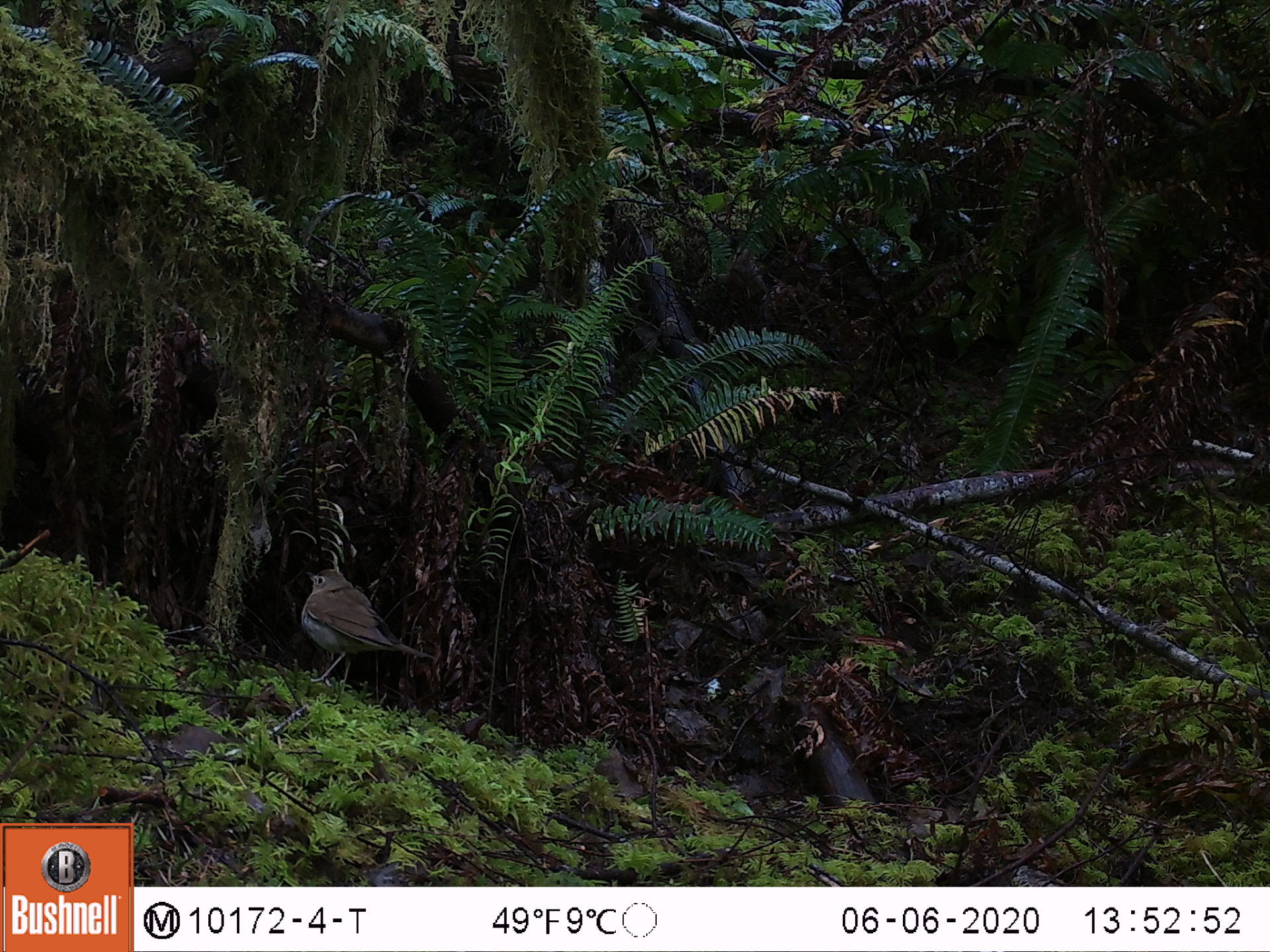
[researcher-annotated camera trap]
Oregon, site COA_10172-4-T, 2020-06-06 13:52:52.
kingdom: Animalia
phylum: Chordata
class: Aves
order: Passeriformes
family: Turdidae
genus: Catharus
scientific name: Catharus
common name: brown thrushes and nightingale-thrushes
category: catharus species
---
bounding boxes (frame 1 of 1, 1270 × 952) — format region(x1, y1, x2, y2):
catharus species: region(280, 545, 454, 717)